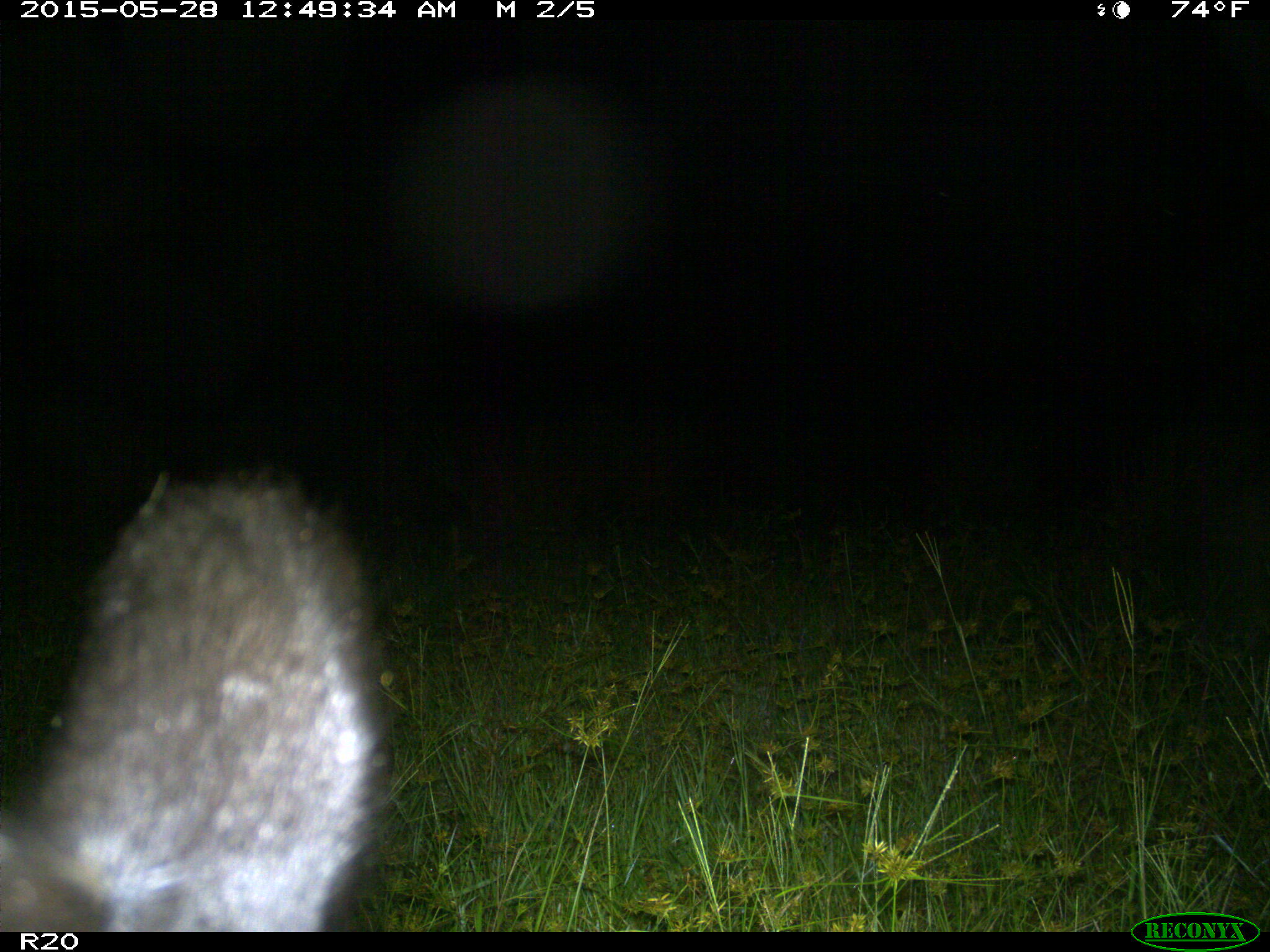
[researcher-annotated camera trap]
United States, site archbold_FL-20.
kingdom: Animalia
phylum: Chordata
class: Mammalia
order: Artiodactyla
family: Bovidae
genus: Bos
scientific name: Bos taurus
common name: domestic cow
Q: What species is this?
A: Bos taurus (domestic cow).